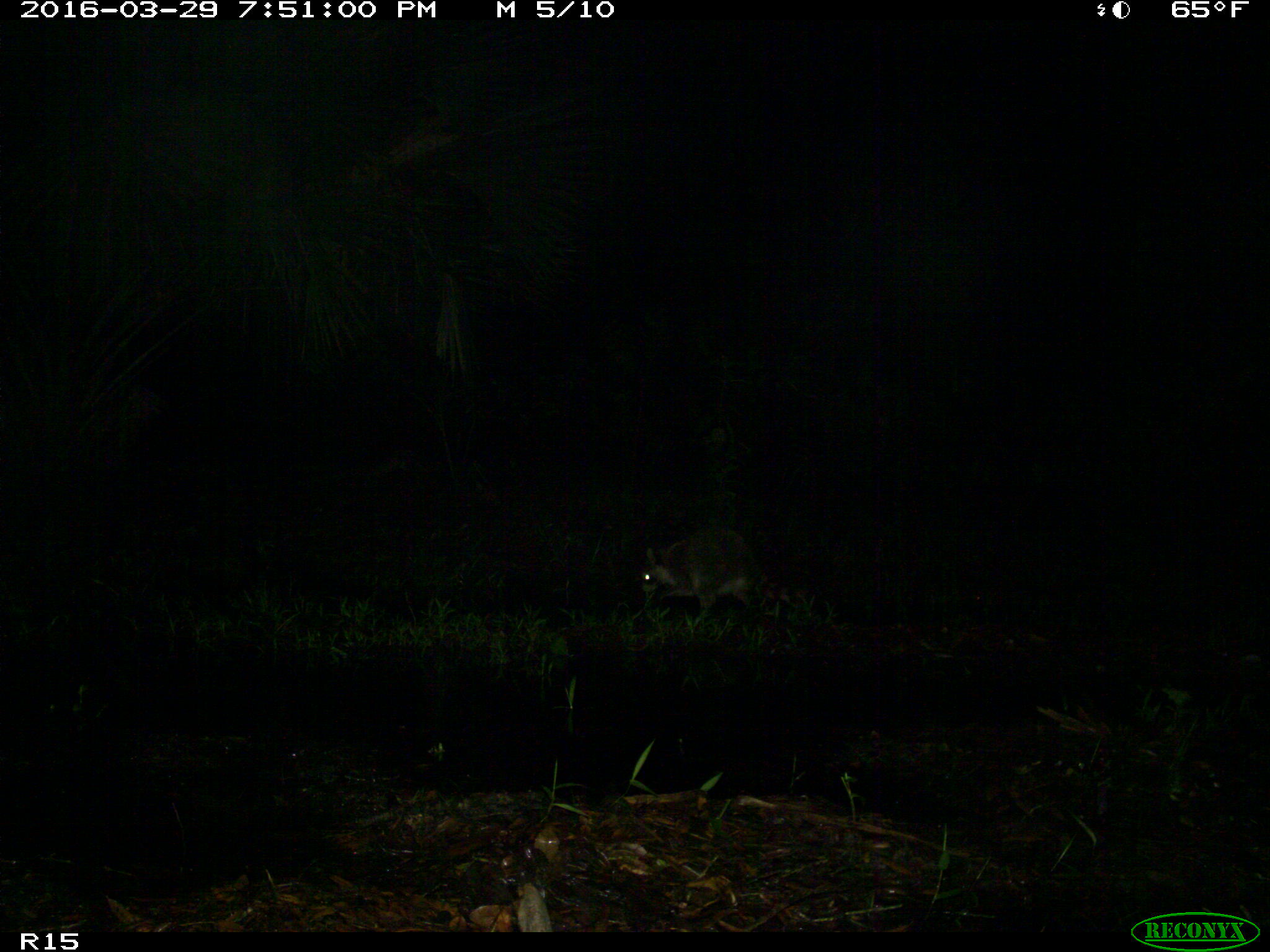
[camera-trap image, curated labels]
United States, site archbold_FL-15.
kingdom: Animalia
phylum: Chordata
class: Mammalia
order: Carnivora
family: Procyonidae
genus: Procyon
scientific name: Procyon lotor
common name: common raccoon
Procyon lotor (common raccoon).